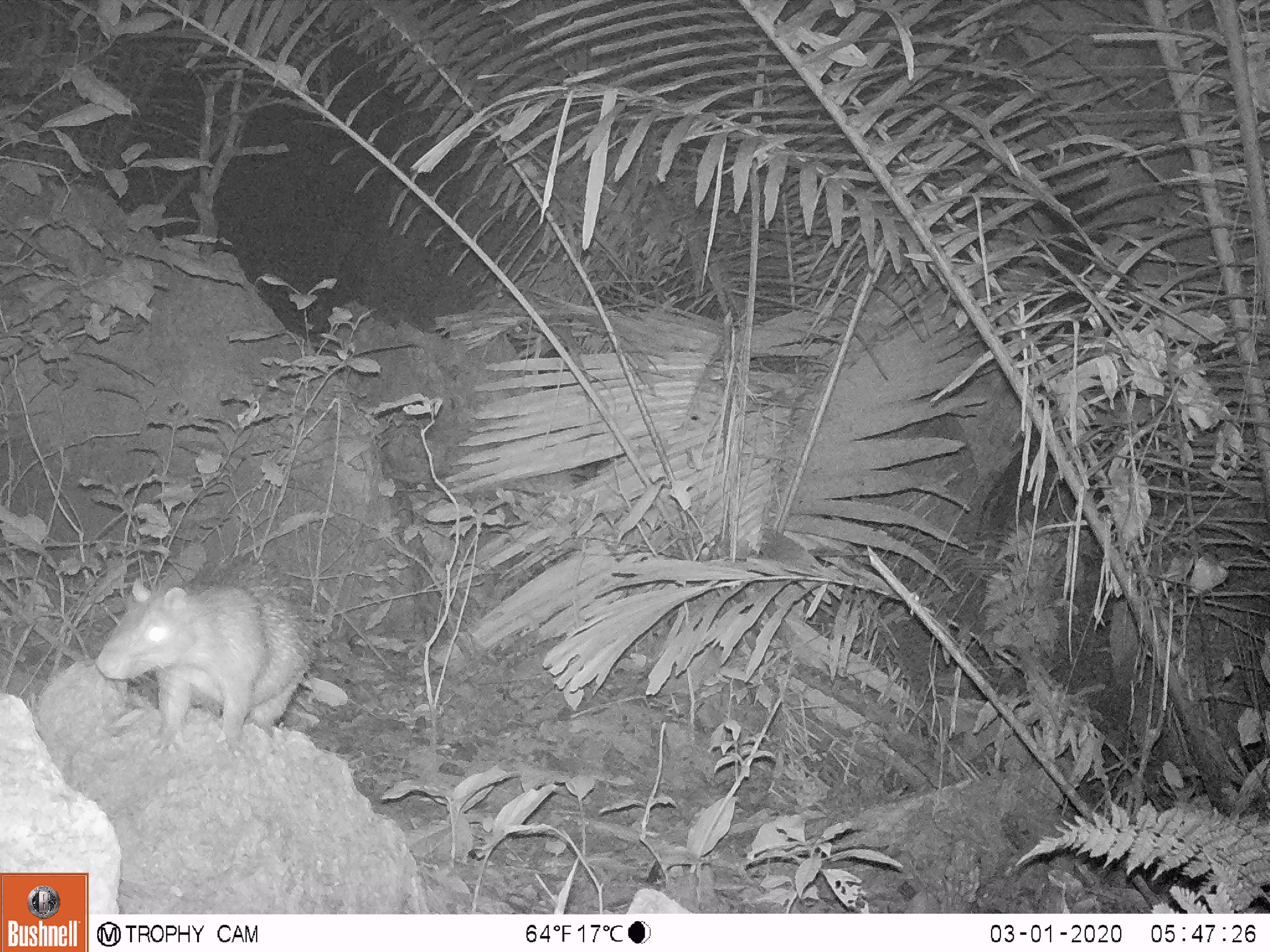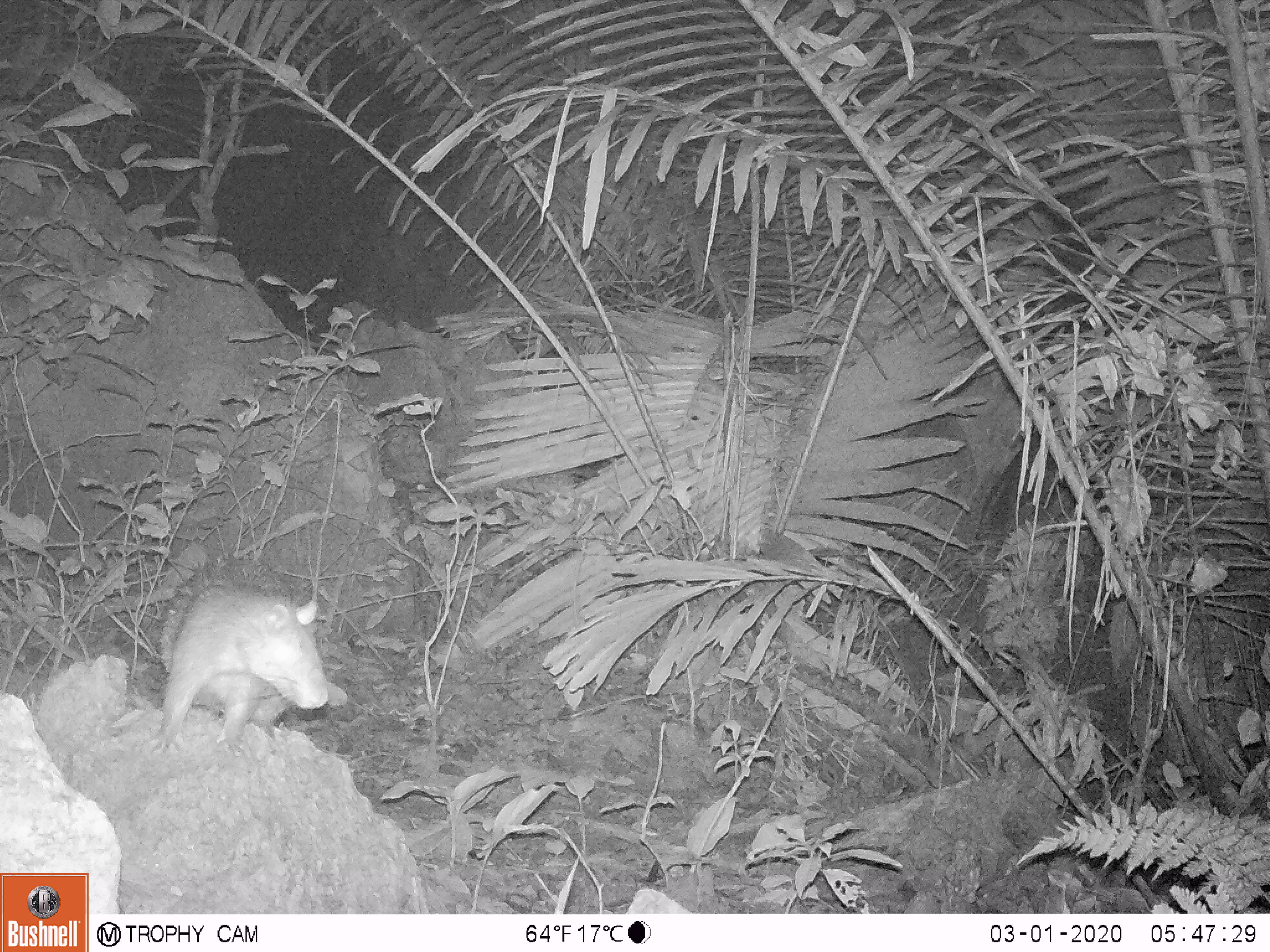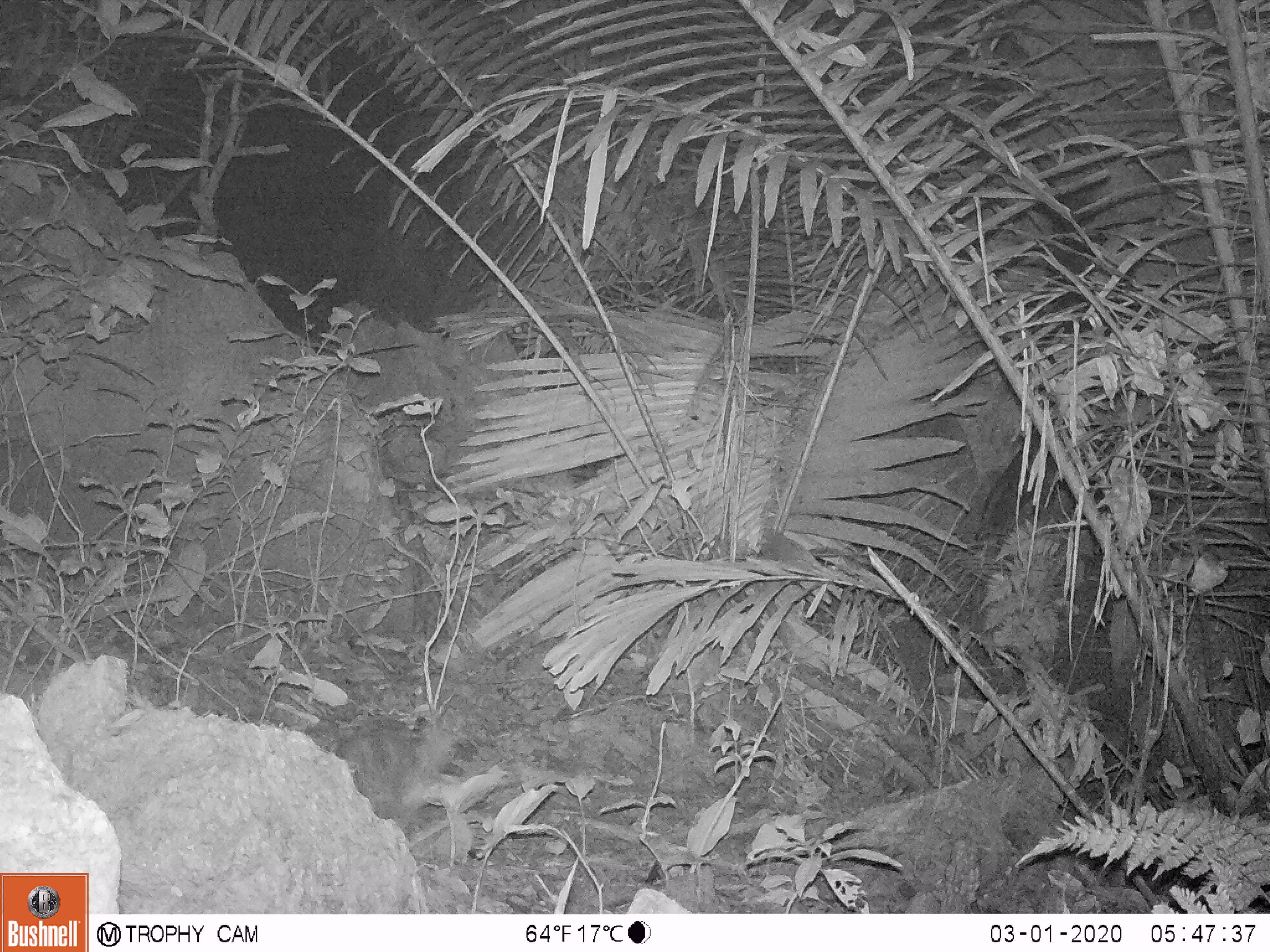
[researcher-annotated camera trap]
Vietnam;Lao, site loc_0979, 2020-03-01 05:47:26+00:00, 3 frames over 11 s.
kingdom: Animalia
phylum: Chordata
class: Mammalia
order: Rodentia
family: Hystricidae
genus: Atherurus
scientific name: Atherurus macrourus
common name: asiatic brush-tailed porcupine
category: asiatic brush tailed porcupine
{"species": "asiatic brush tailed porcupine (asiatic brush-tailed porcupine) (Atherurus macrourus)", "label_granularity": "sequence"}